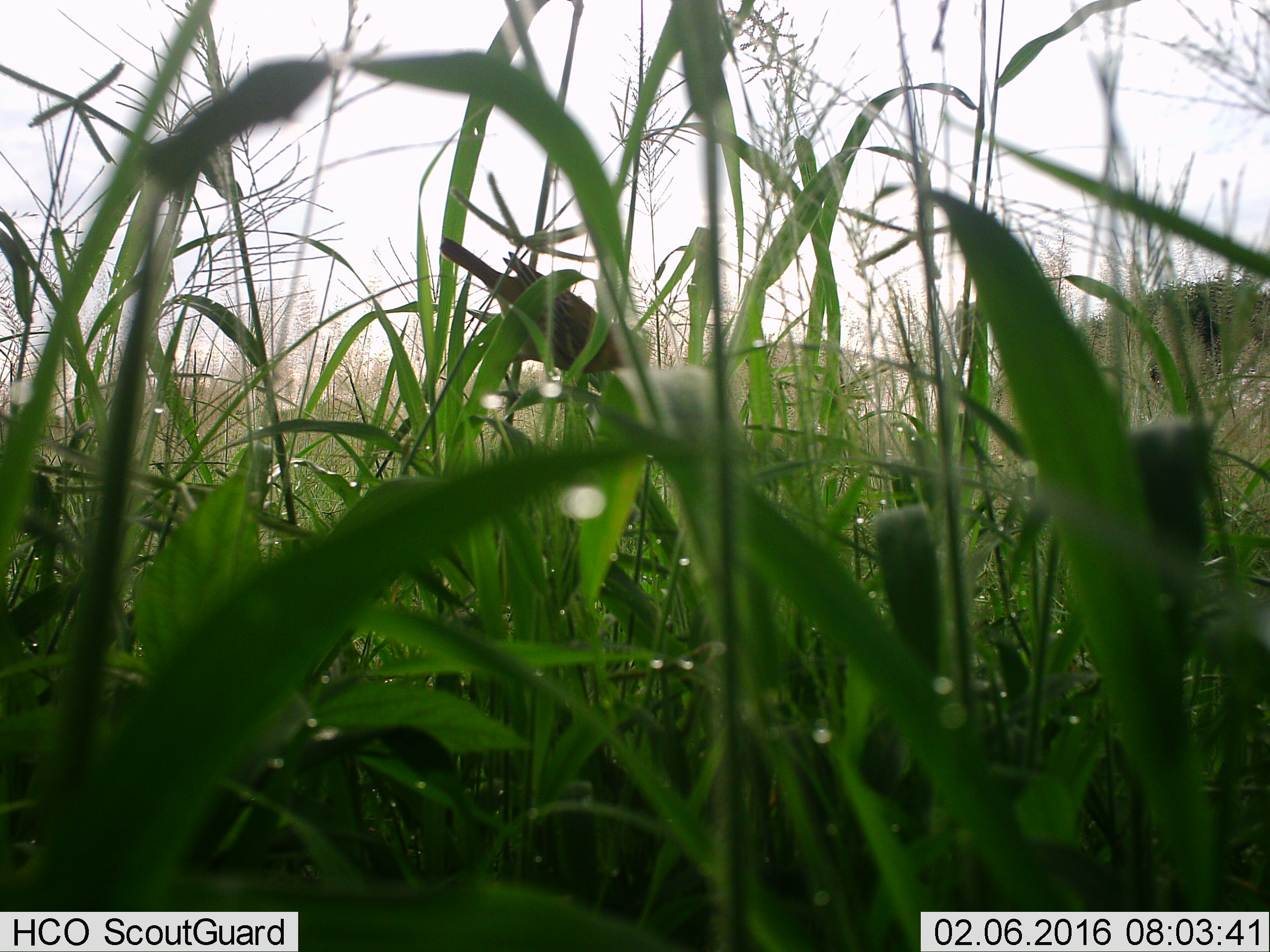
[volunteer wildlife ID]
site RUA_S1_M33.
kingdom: Animalia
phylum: Chordata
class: Aves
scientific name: Aves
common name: bird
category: birdother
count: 1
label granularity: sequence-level